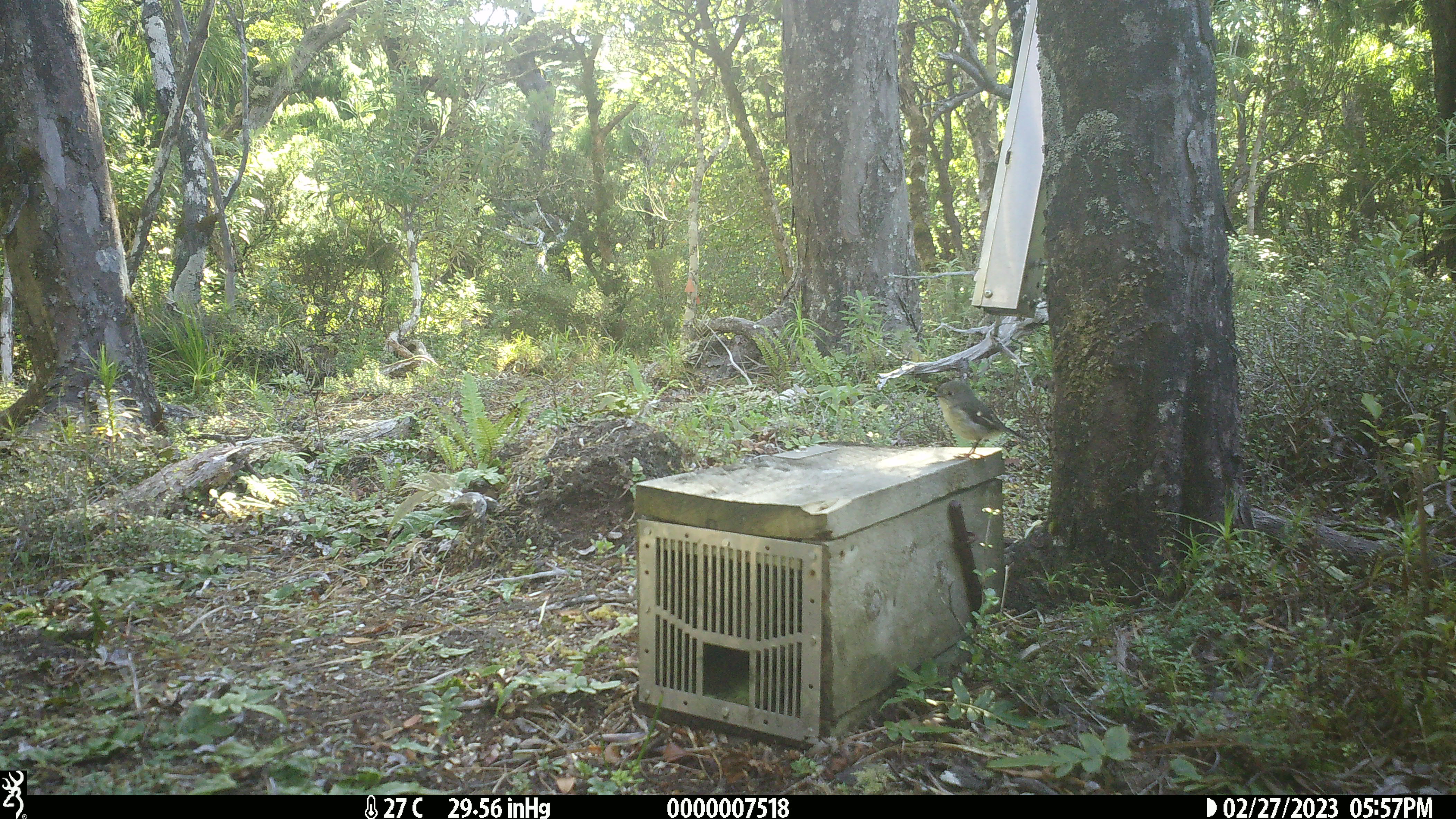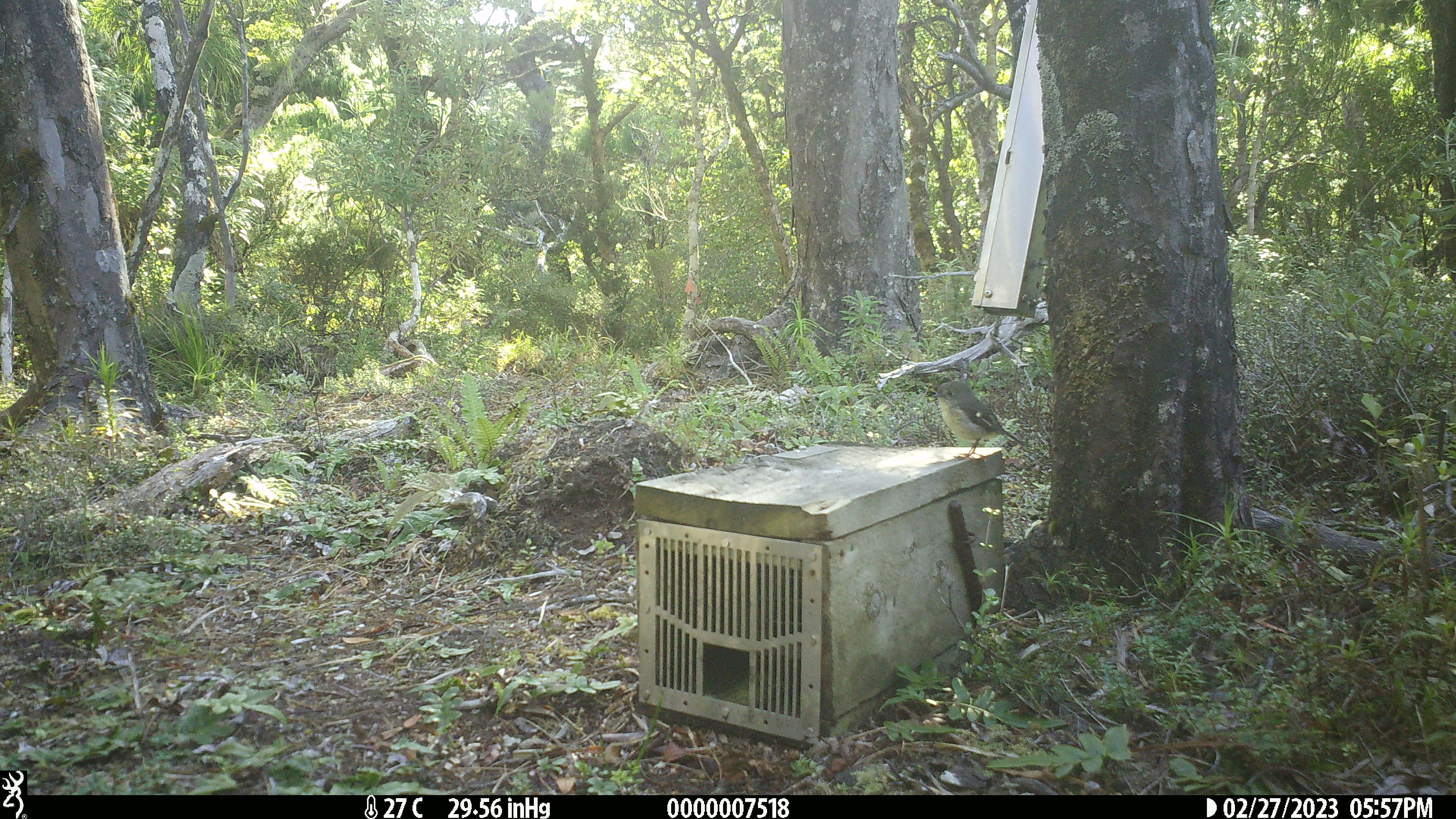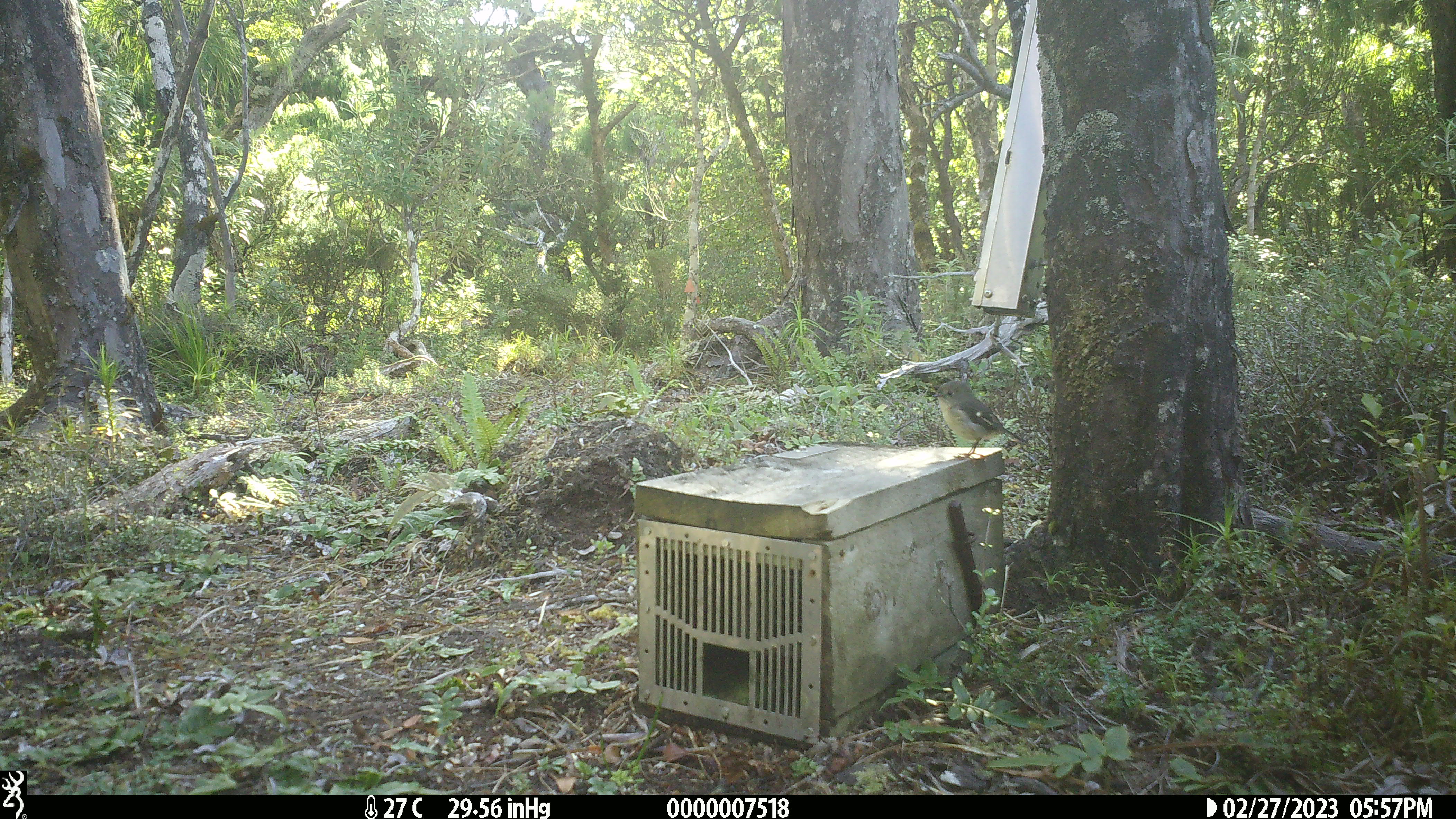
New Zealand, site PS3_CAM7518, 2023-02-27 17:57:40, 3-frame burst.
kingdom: Animalia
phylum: Chordata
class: Aves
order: Passeriformes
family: Petroicidae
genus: Petroica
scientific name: Petroica macrocephala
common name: tomtit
Tomtit (Petroica macrocephala).